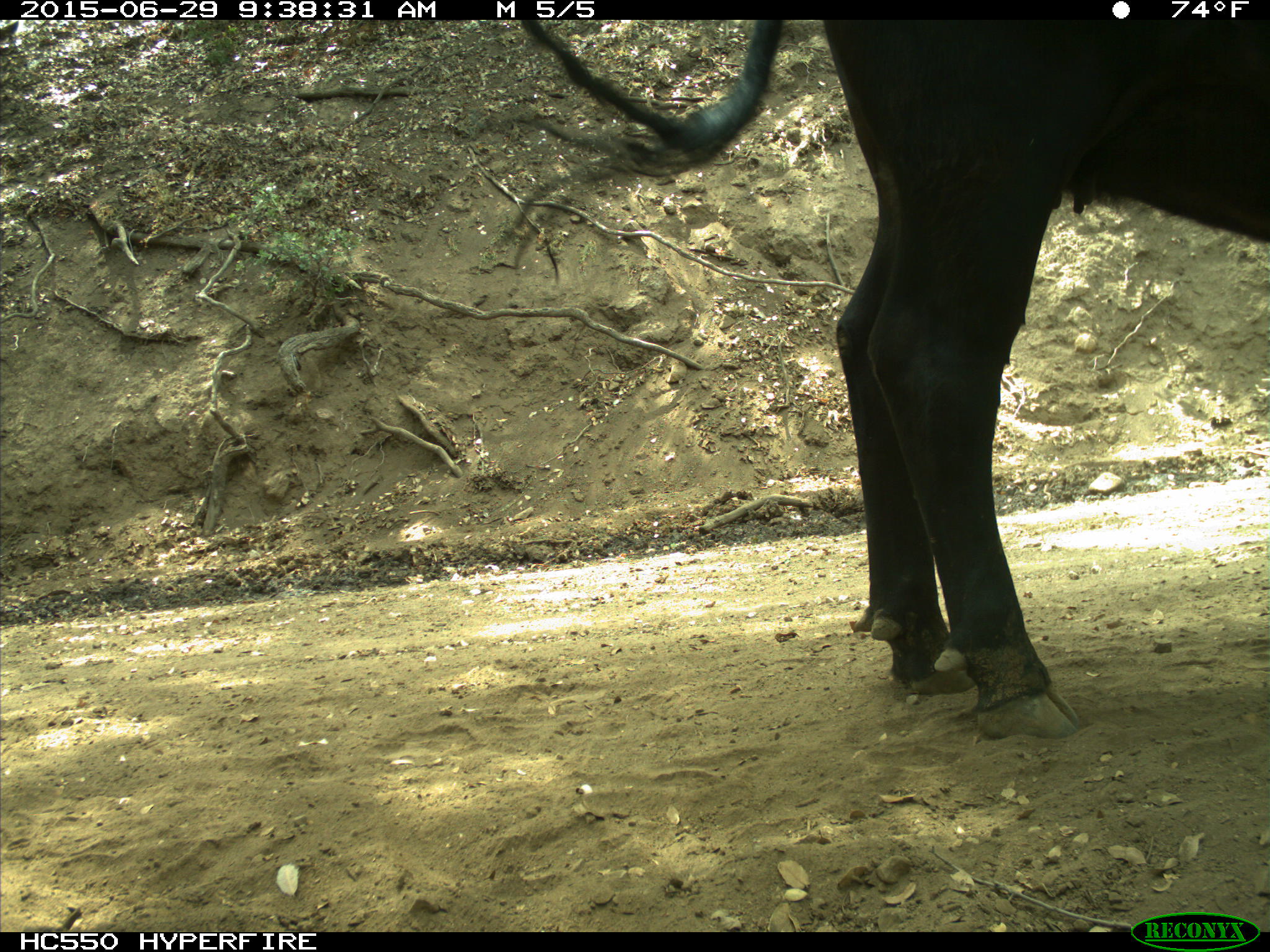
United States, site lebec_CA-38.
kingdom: Animalia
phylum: Chordata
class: Mammalia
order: Artiodactyla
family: Bovidae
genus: Bos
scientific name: Bos taurus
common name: domestic cow